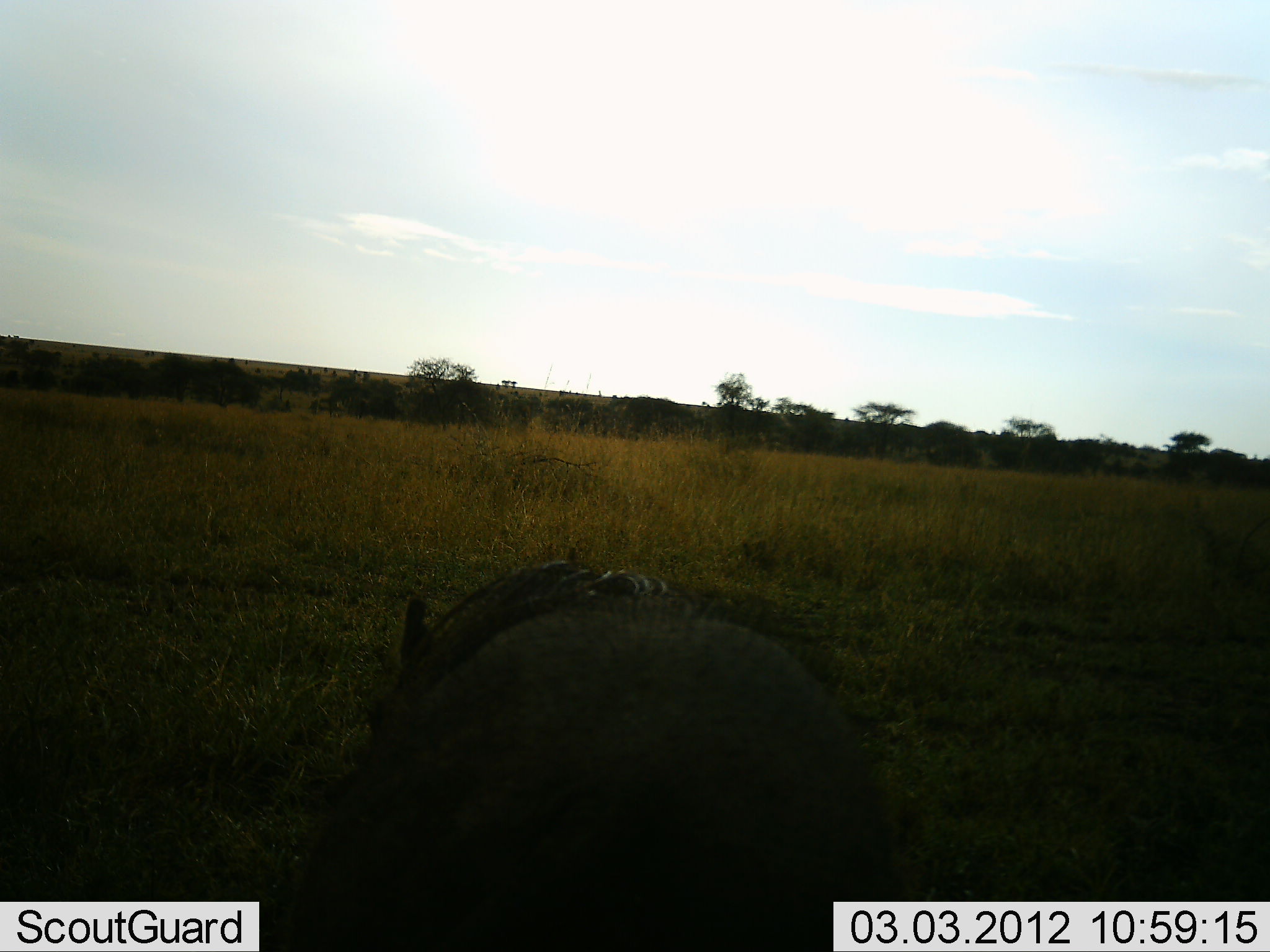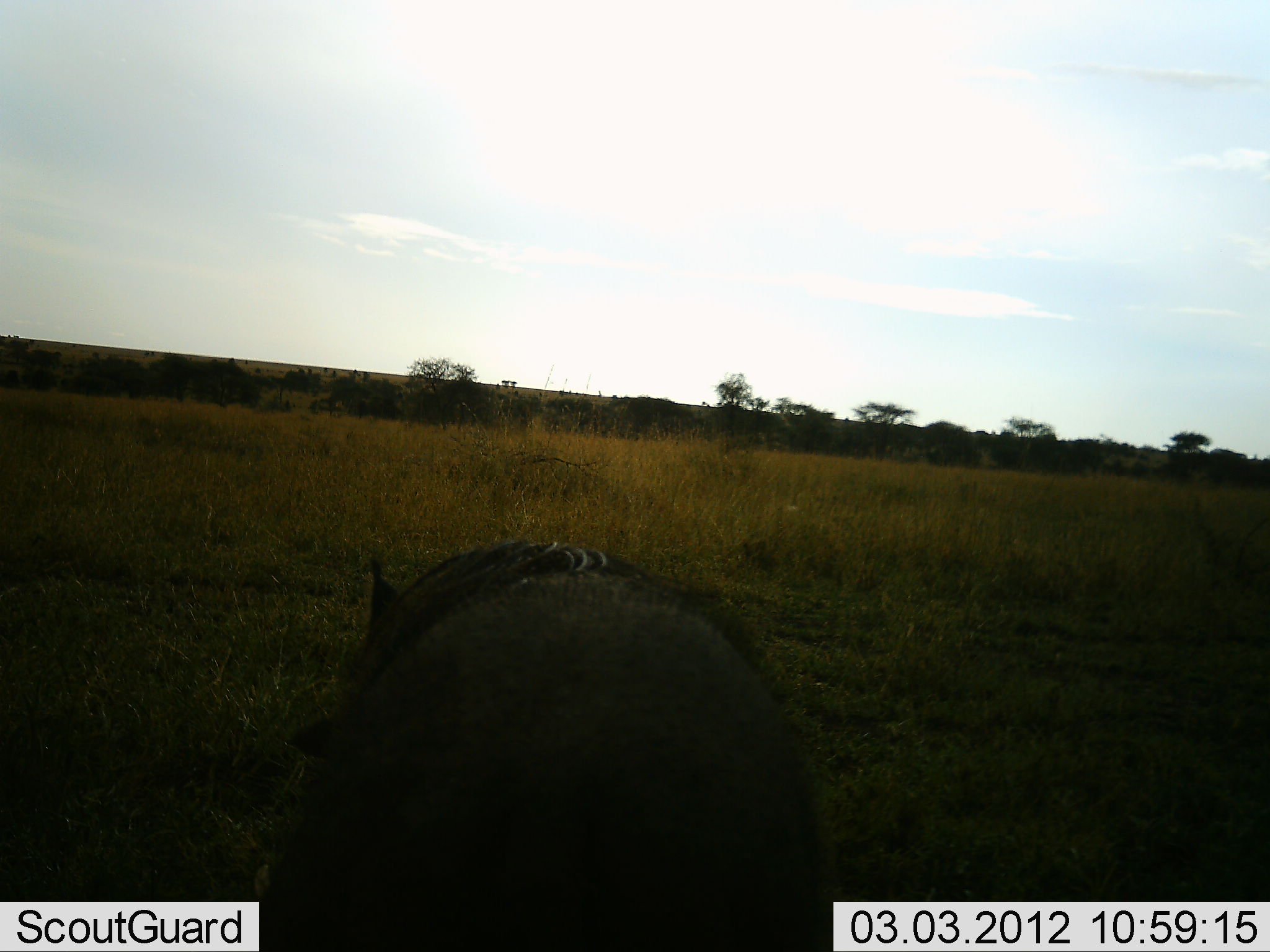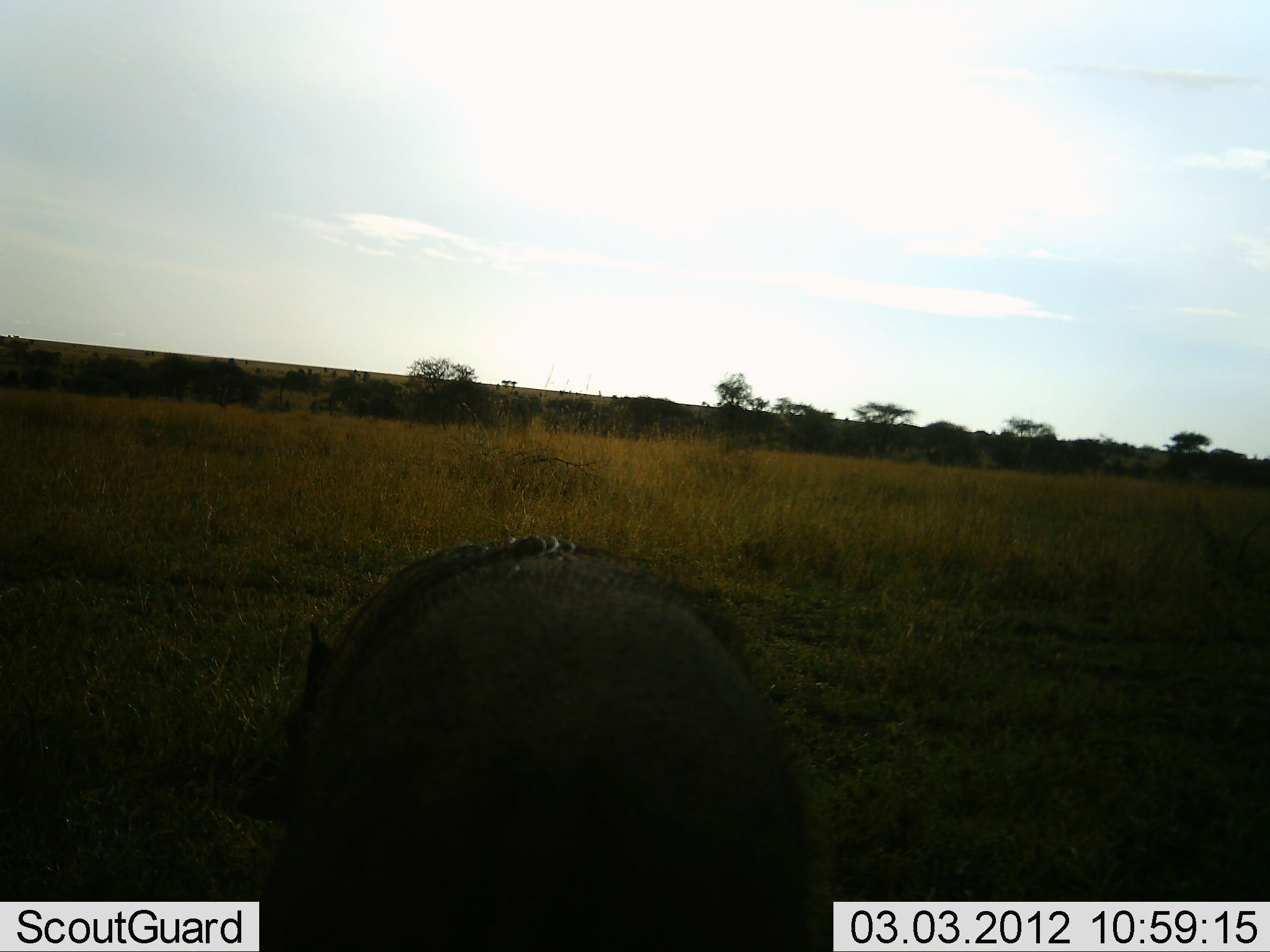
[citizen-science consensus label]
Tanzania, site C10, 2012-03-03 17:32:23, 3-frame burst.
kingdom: Animalia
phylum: Chordata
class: Mammalia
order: Artiodactyla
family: Suidae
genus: Phacochoerus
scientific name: Phacochoerus africanus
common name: warthog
Warthog (Phacochoerus africanus), count 1. Behavior (volunteer vote fractions): standing 60%, resting 10%, moving 10%, interacting 0%. Young present (vote fraction): 0%. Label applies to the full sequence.